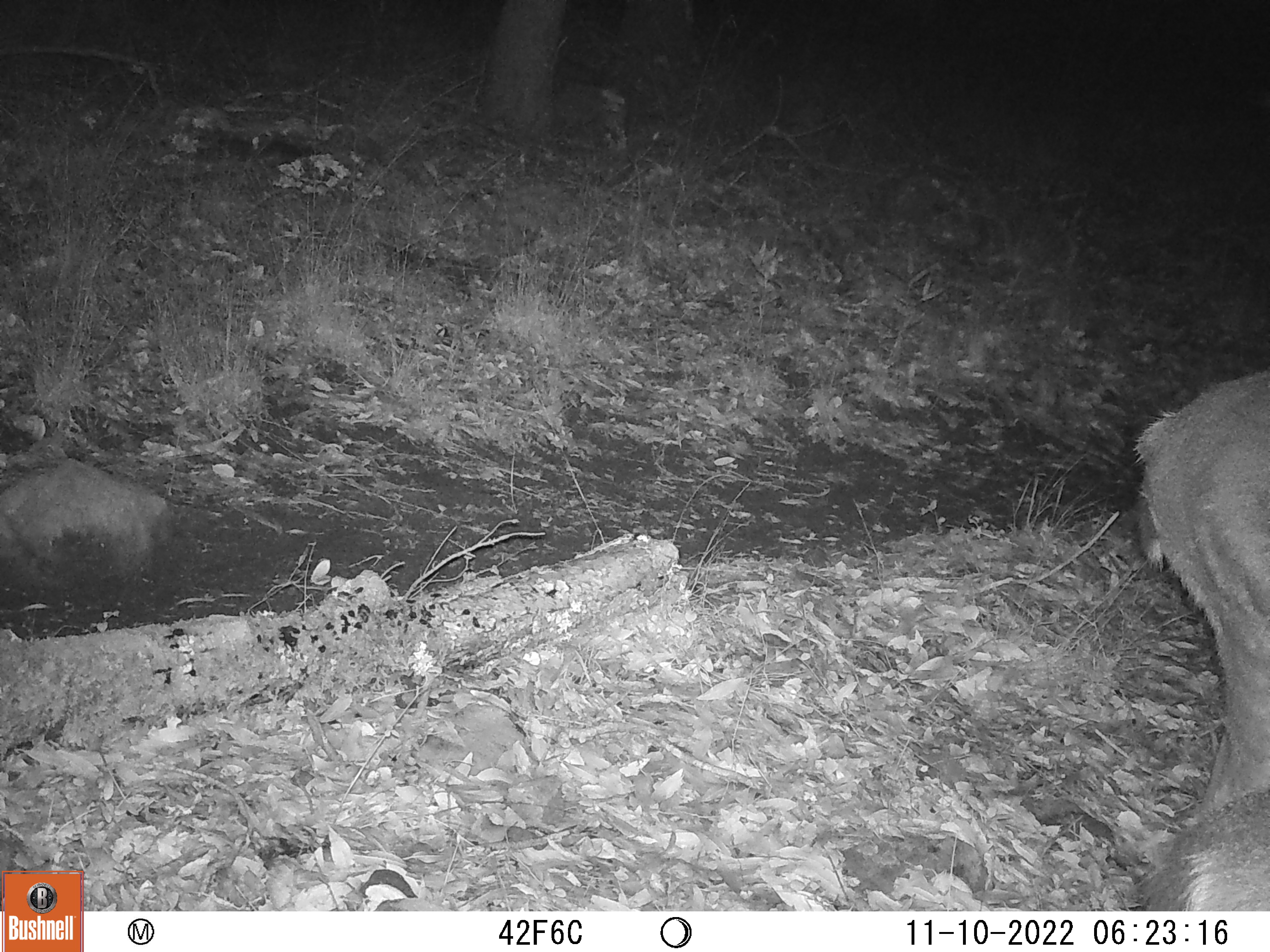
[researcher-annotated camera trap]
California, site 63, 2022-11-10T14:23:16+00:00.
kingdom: Animalia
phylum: Chordata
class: Mammalia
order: Artiodactyla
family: Cervidae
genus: Odocoileus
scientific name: Odocoileus hemionus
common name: mule deer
Mule deer (Odocoileus hemionus).